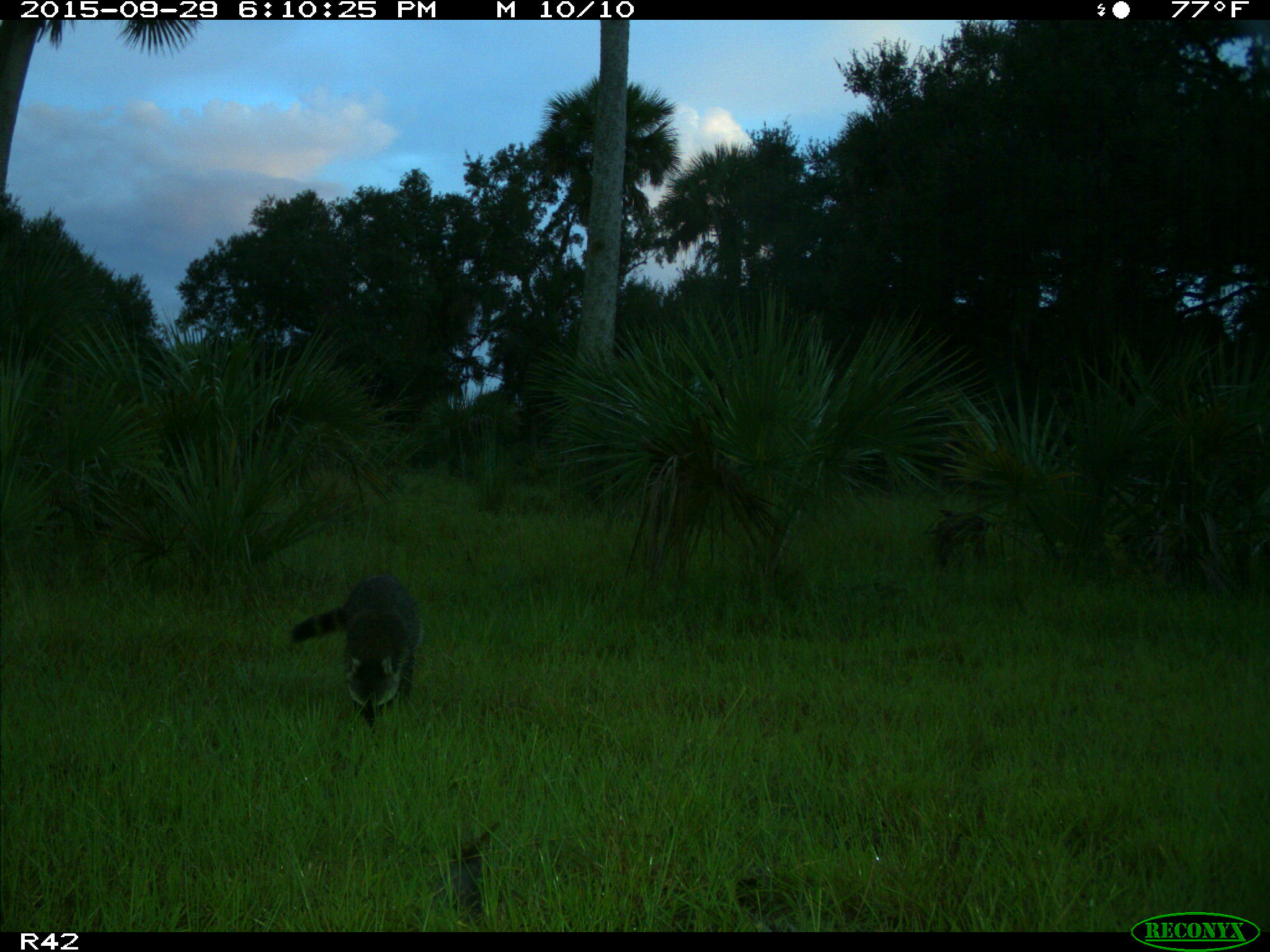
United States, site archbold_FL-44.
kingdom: Animalia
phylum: Chordata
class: Mammalia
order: Carnivora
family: Procyonidae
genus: Procyon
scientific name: Procyon lotor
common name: common raccoon